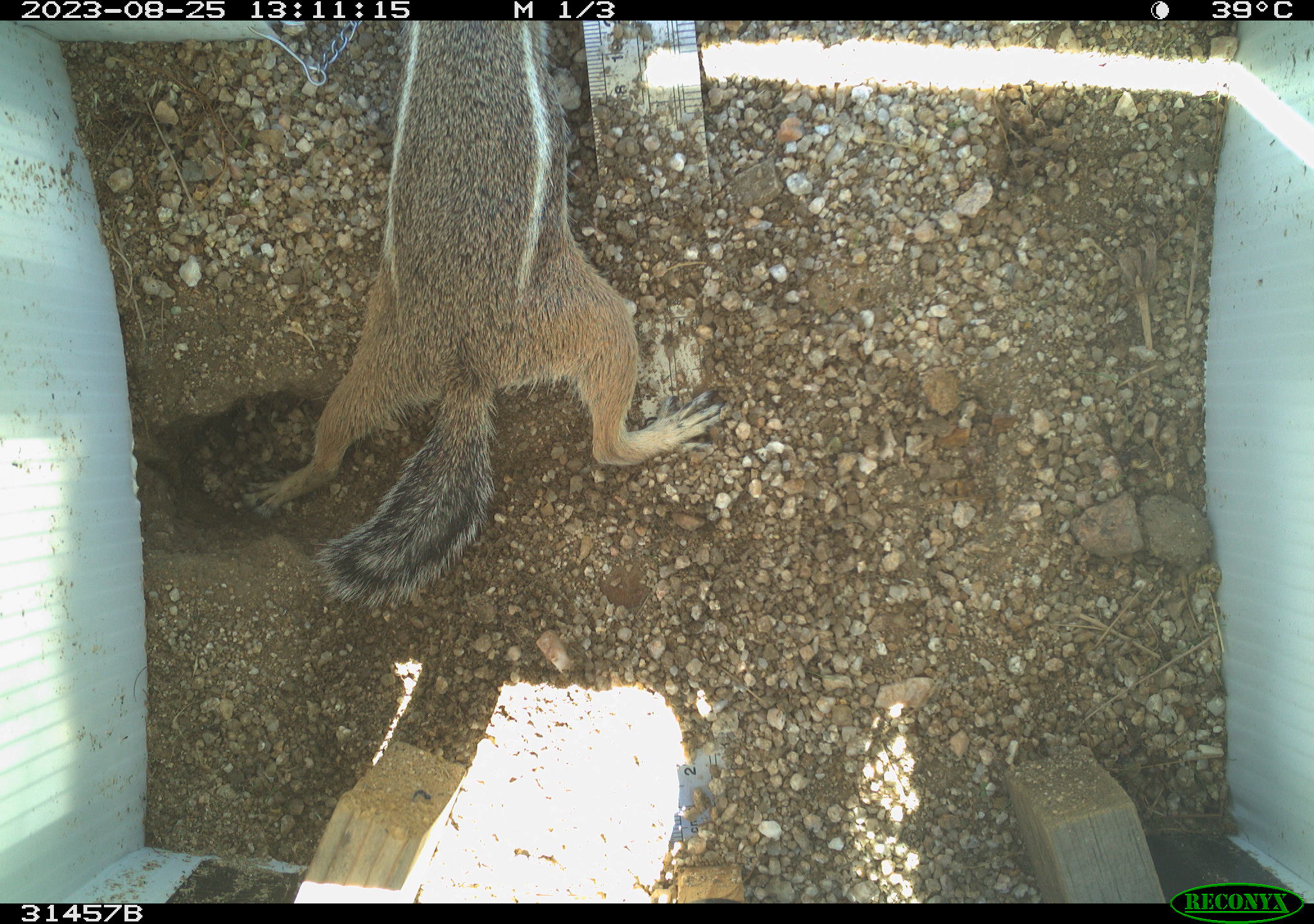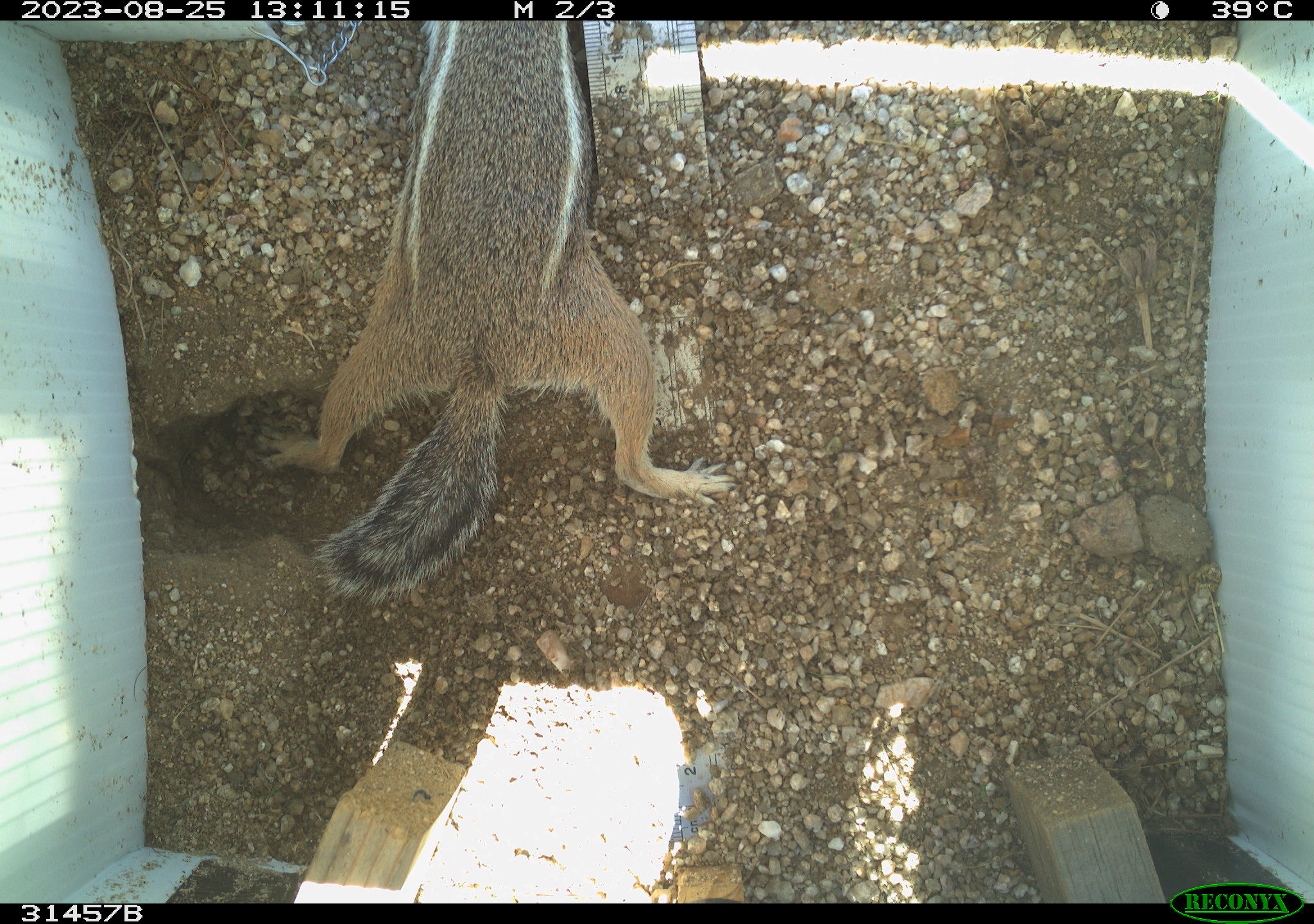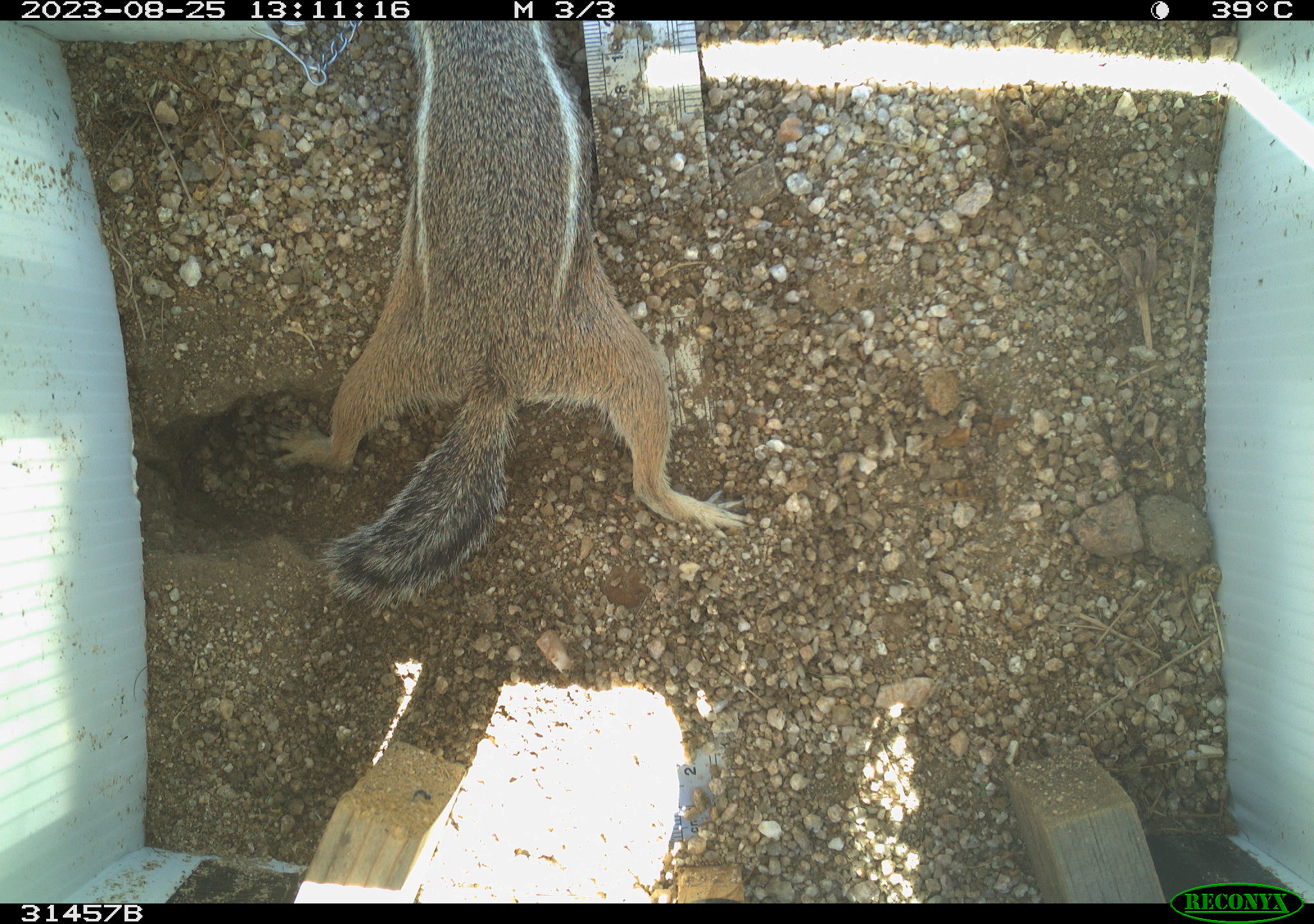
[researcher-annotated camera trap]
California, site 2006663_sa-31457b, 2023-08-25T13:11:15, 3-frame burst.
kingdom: Animalia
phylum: Chordata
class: Mammalia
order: Rodentia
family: Sciuridae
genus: Ammospermophilus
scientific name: Ammospermophilus leucurus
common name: white-tailed antelope squirrel